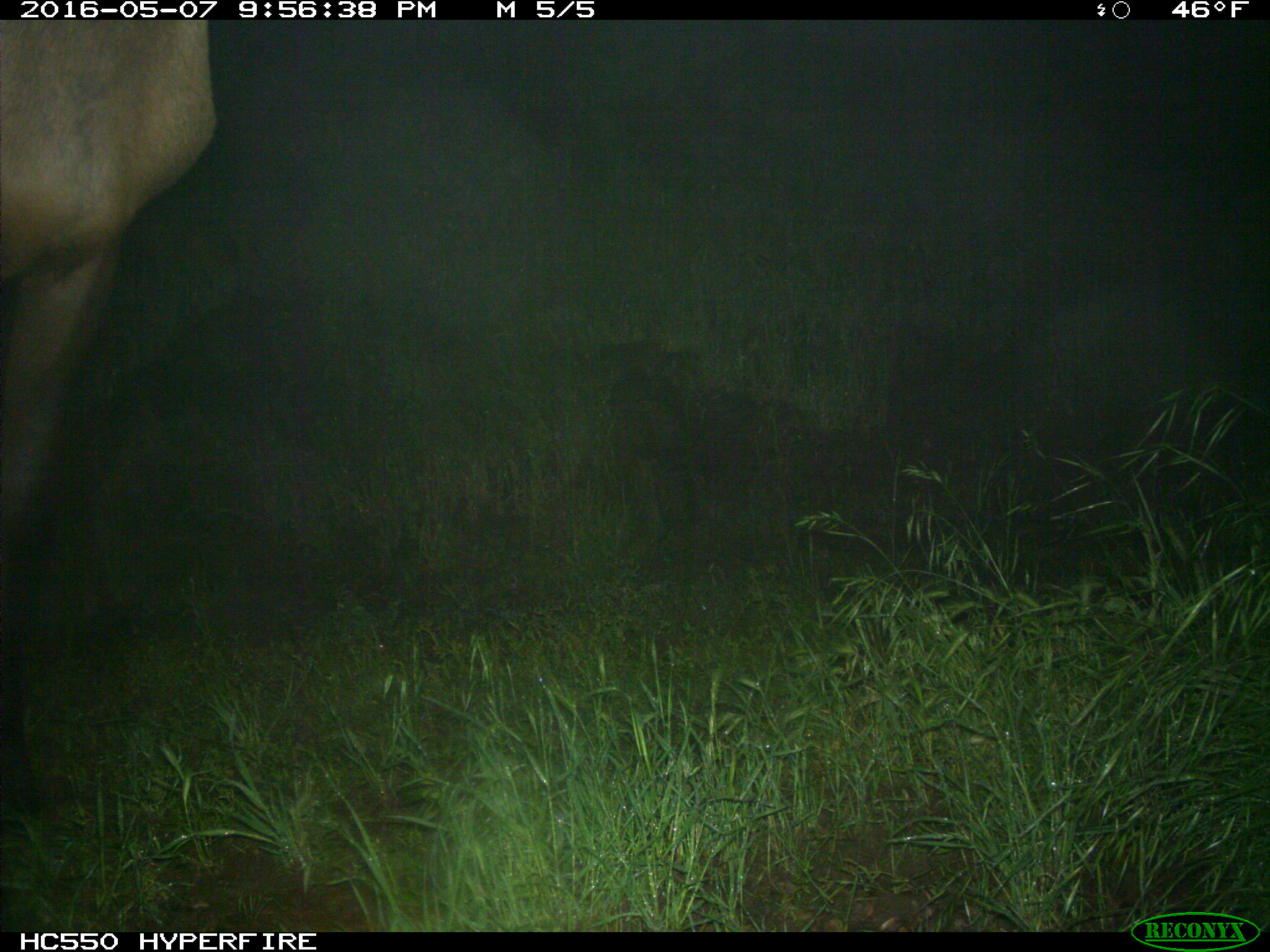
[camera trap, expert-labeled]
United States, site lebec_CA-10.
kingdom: Animalia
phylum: Chordata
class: Mammalia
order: Artiodactyla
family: Cervidae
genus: Cervus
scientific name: Cervus canadensis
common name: elk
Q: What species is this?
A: Cervus canadensis (elk).